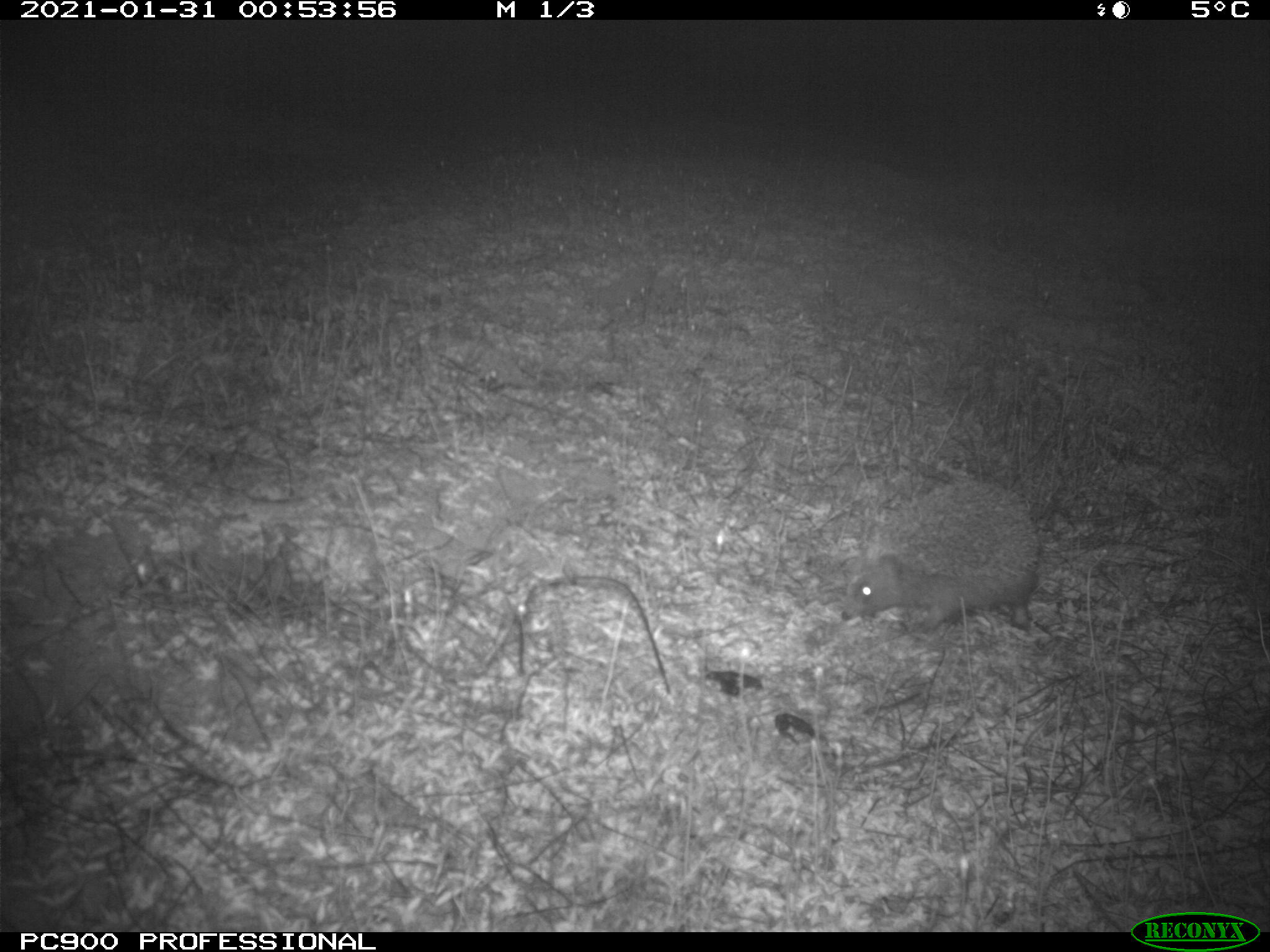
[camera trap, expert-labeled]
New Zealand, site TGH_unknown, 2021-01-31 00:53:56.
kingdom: Animalia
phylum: Chordata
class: Mammalia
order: Eulipotyphla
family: Erinaceidae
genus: Erinaceus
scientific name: Erinaceus europaeus europaeus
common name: european hedgehog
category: hedgehog